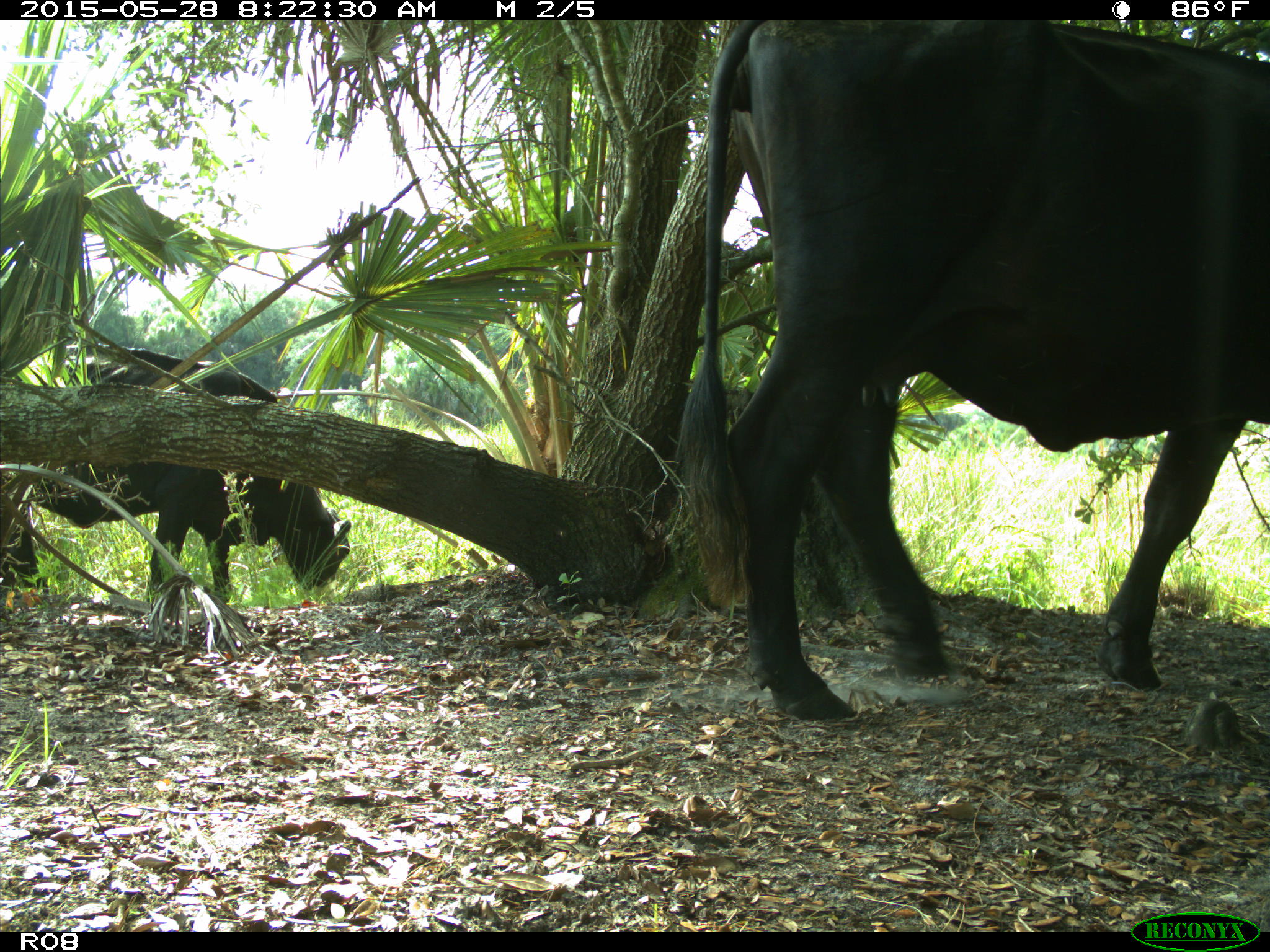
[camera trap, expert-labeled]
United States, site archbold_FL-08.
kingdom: Animalia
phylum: Chordata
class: Mammalia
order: Artiodactyla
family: Bovidae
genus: Bos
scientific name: Bos taurus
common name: domestic cow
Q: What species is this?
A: Bos taurus (domestic cow).